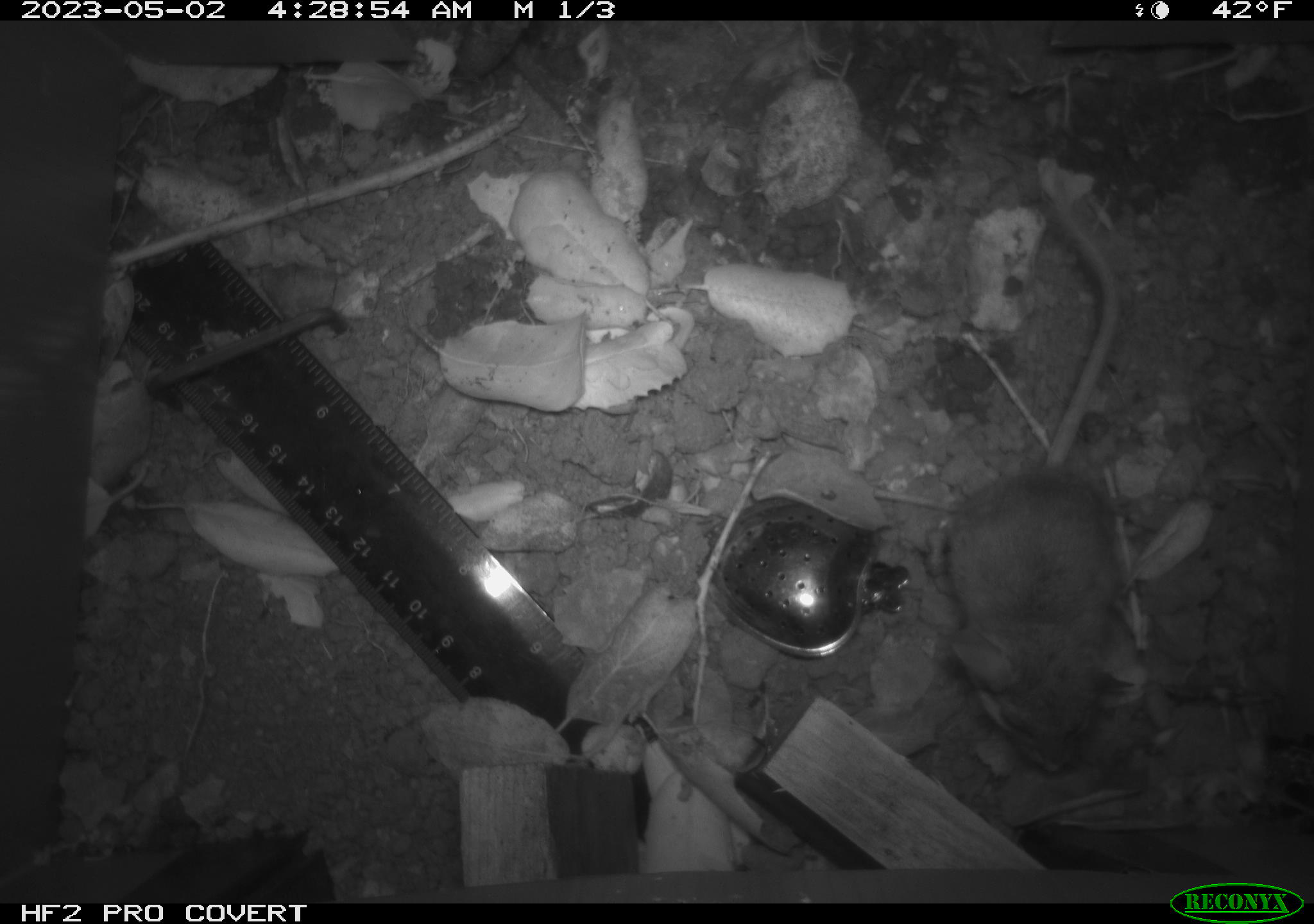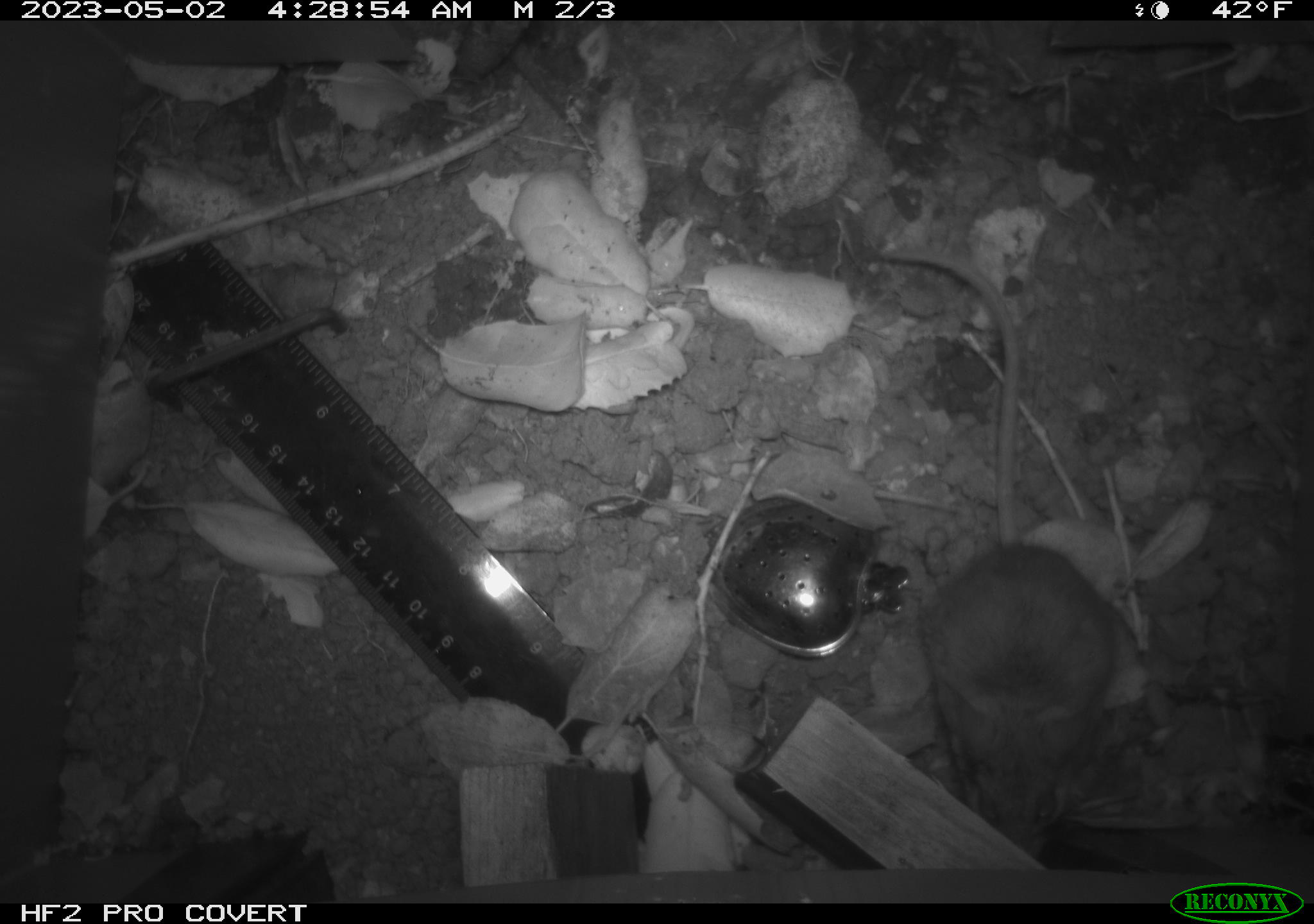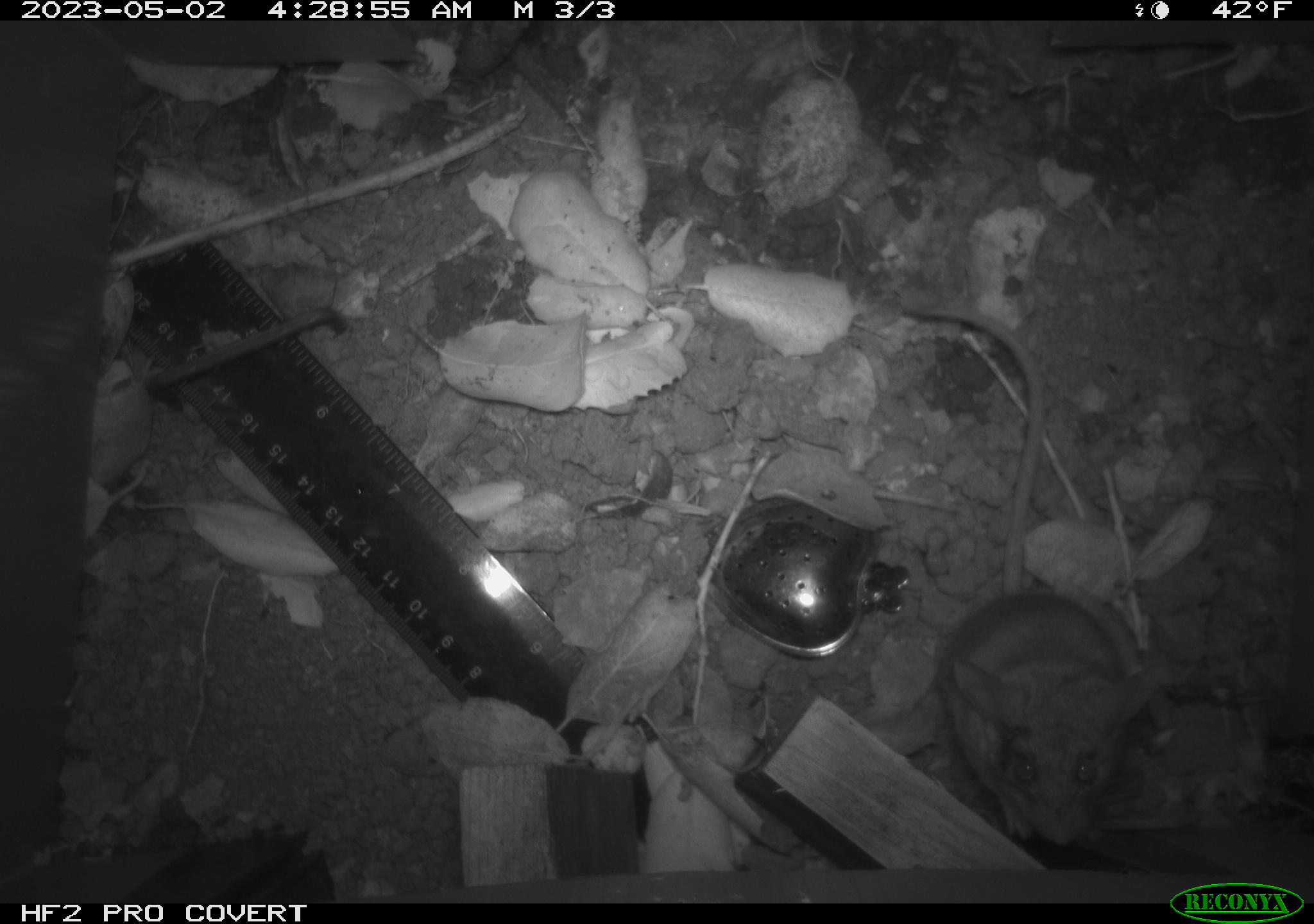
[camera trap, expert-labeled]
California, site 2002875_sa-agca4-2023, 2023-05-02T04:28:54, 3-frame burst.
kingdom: Animalia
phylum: Chordata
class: Mammalia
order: Rodentia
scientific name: Rodentia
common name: mouse species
Mouse species (Rodentia).